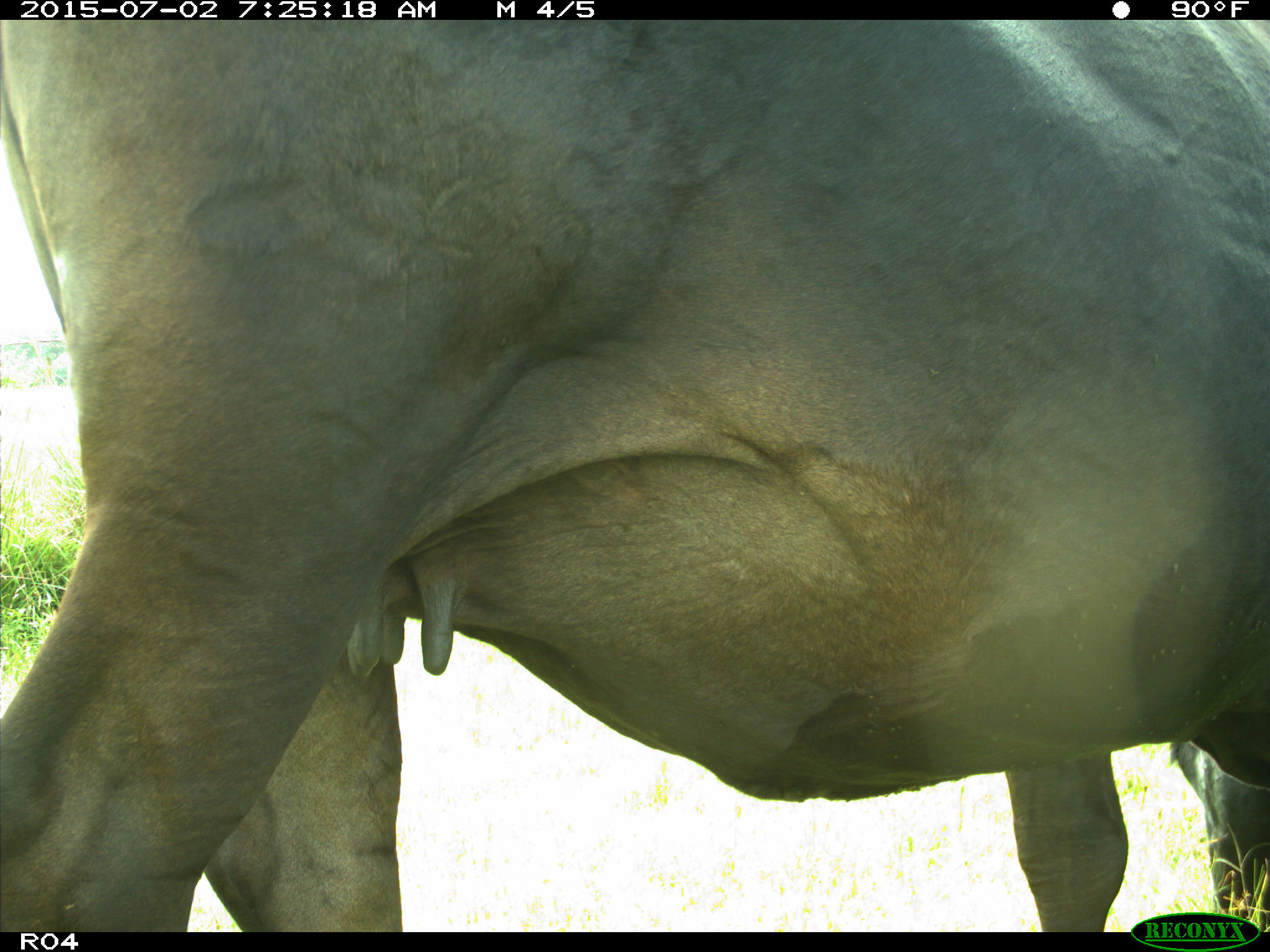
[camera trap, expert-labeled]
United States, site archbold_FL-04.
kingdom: Animalia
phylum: Chordata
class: Mammalia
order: Artiodactyla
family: Bovidae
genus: Bos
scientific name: Bos taurus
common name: domestic cow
Bos taurus (domestic cow).